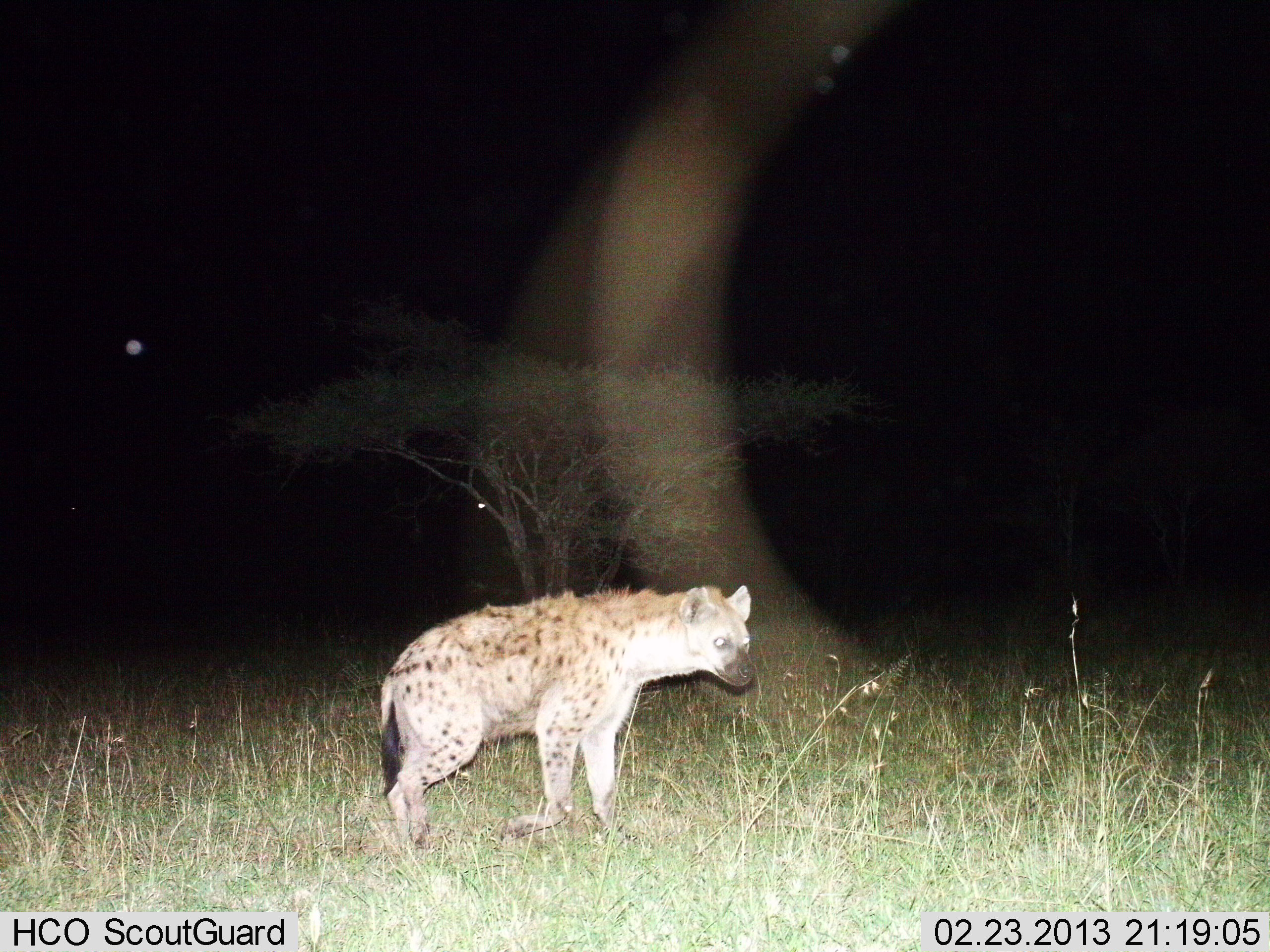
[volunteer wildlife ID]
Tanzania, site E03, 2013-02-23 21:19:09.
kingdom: Animalia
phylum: Chordata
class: Mammalia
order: Carnivora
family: Hyaenidae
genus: Crocuta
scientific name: Crocuta crocuta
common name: spotted hyena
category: hyenaspotted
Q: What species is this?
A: Hyenaspotted (spotted hyena) (Crocuta crocuta).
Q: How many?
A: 1.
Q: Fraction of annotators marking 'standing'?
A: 55%.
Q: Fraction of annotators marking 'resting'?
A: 0%.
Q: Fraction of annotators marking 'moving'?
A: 45%.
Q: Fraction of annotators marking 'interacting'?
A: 0%.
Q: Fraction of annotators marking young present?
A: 0%.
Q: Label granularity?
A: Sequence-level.